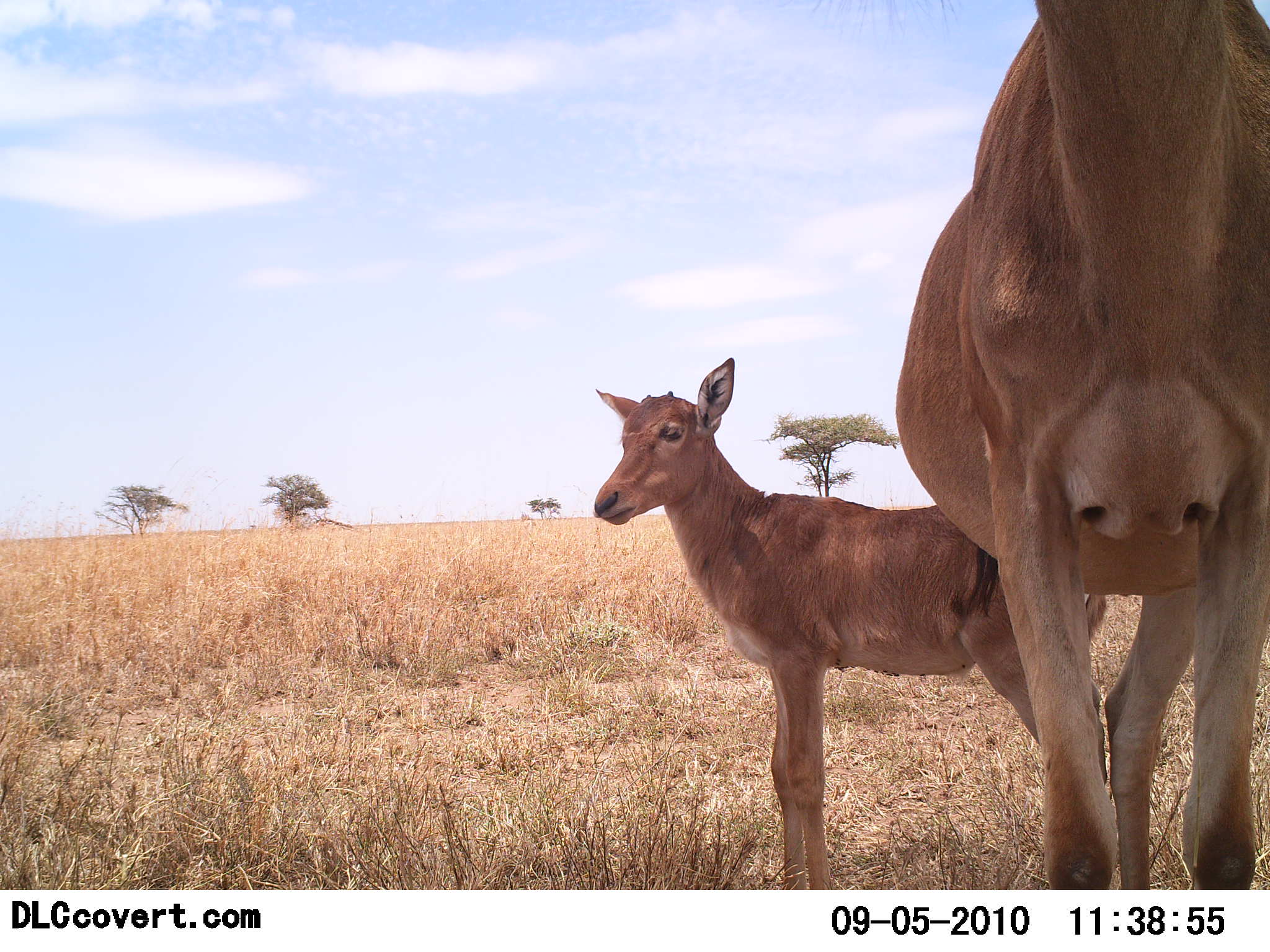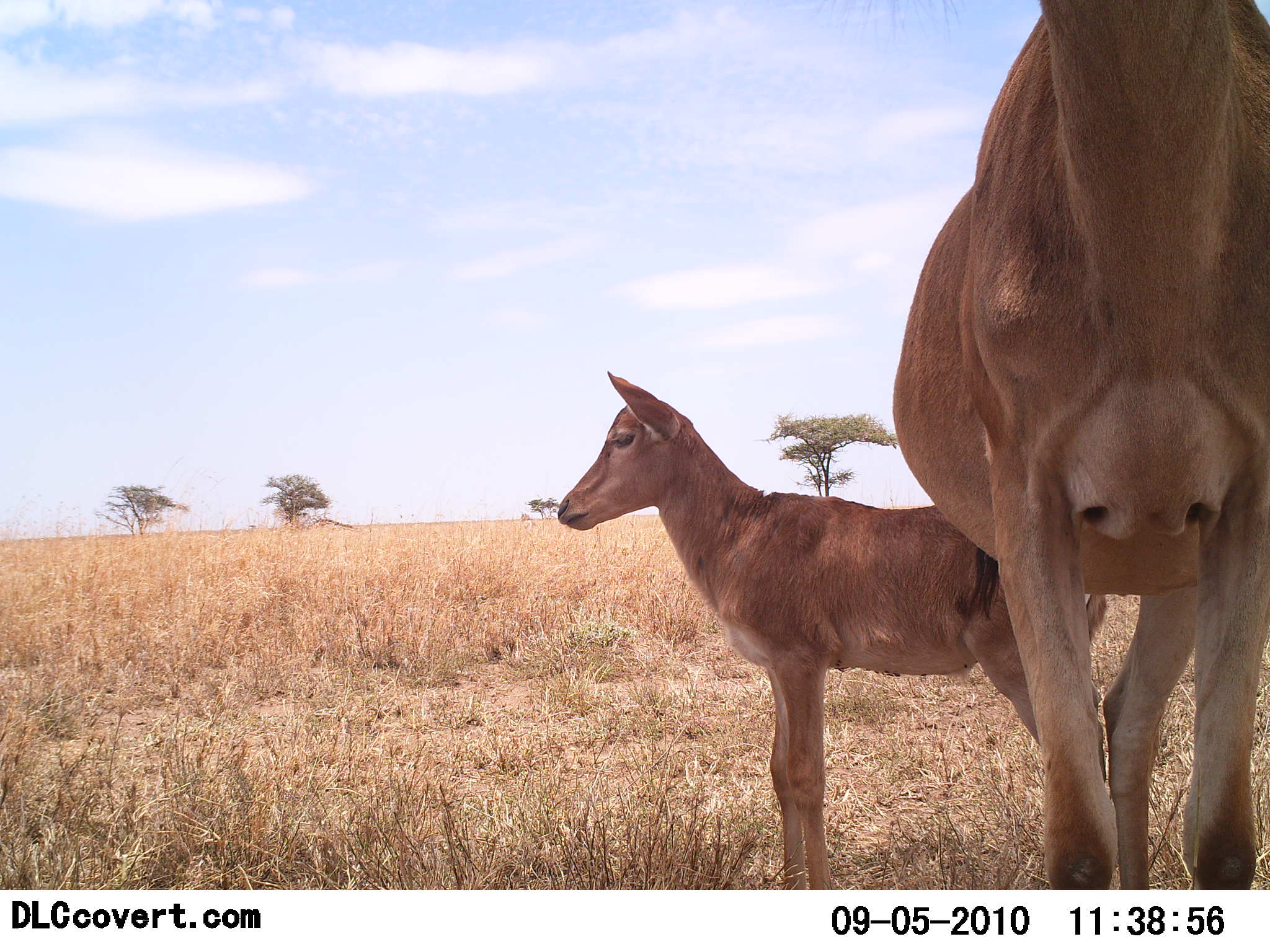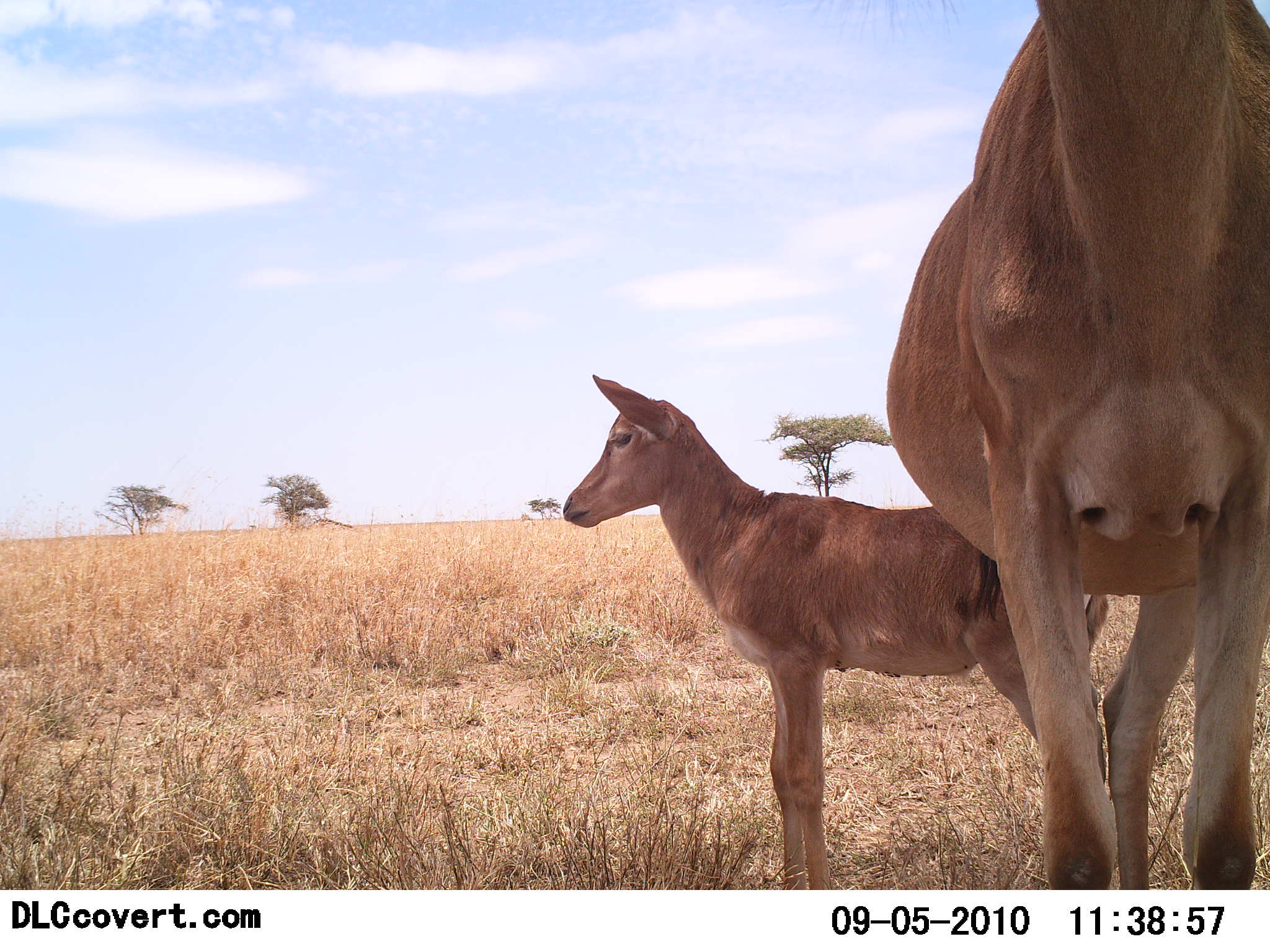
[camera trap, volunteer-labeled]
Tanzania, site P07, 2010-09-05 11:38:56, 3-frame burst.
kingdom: Animalia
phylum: Chordata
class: Mammalia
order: Artiodactyla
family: Bovidae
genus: Alcelaphus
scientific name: Alcelaphus buselaphus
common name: hartebeest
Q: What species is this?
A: Hartebeest (Alcelaphus buselaphus).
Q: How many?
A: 2.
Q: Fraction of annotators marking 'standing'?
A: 100%.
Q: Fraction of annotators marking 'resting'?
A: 8%.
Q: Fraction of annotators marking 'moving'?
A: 0%.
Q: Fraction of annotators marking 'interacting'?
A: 0%.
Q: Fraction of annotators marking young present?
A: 92%.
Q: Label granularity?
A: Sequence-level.